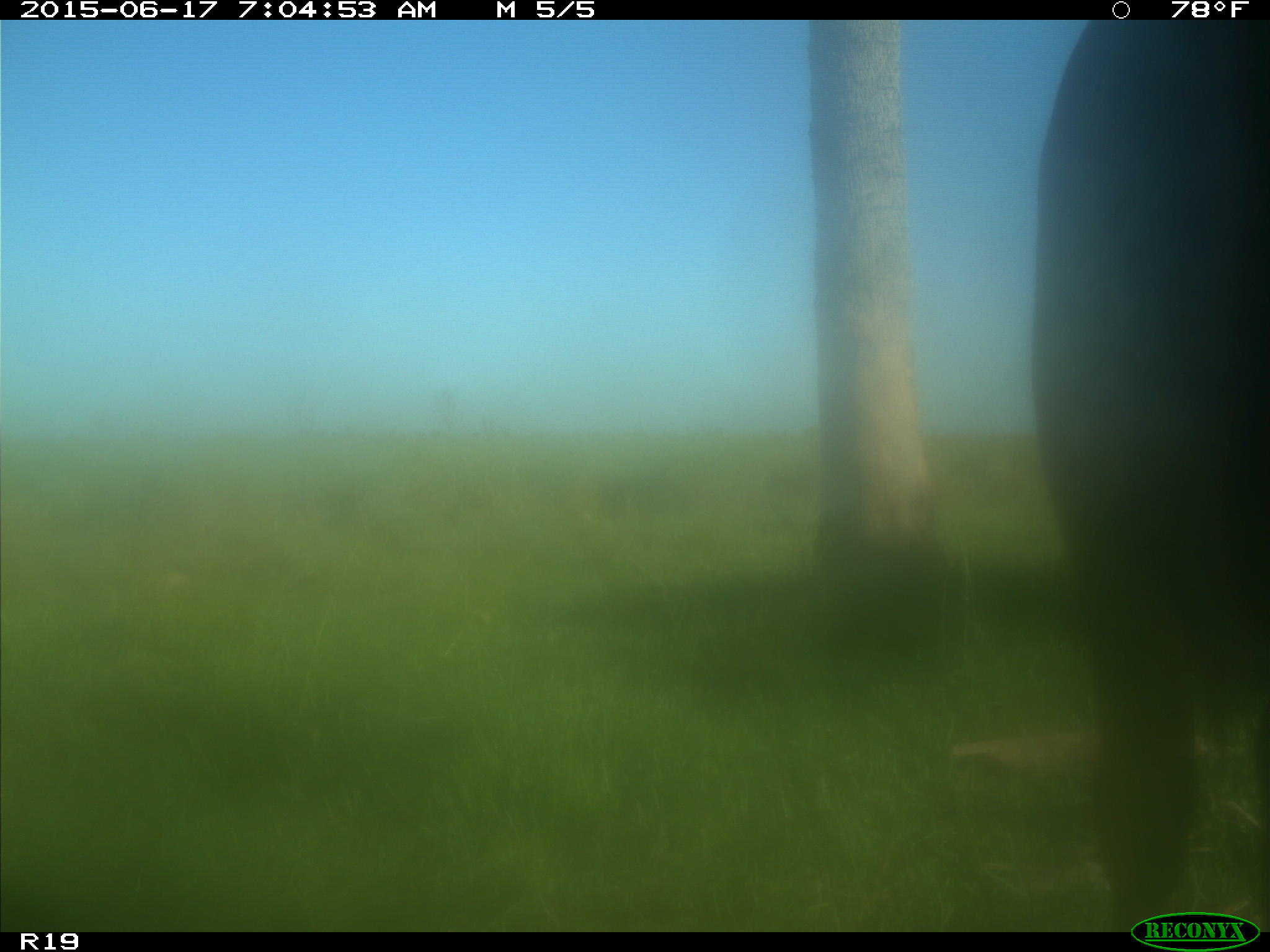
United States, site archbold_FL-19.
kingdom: Animalia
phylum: Chordata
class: Mammalia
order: Artiodactyla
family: Bovidae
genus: Bos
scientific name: Bos taurus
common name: domestic cow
Bos taurus (domestic cow).